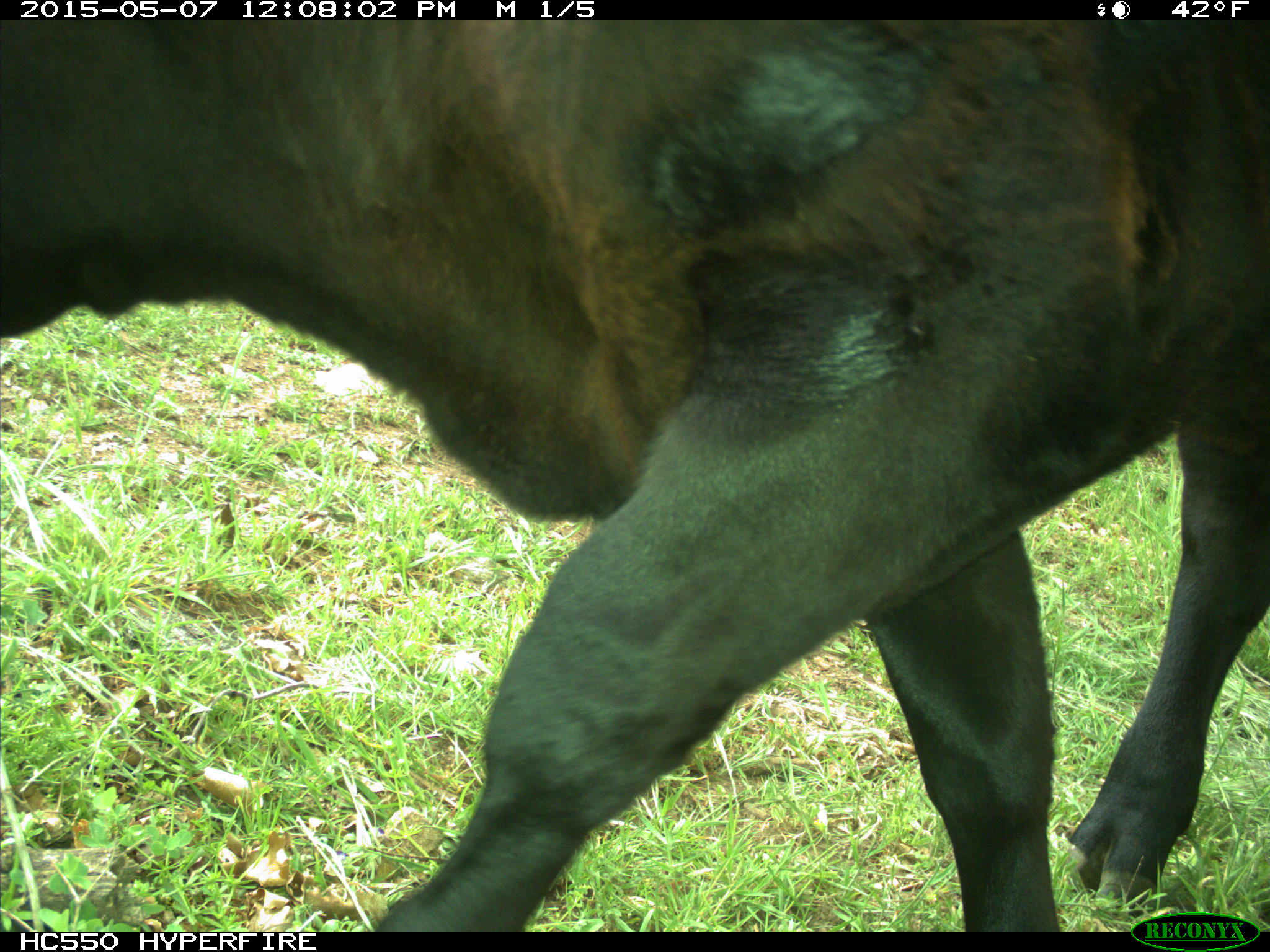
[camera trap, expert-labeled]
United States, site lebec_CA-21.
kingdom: Animalia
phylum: Chordata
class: Mammalia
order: Artiodactyla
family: Bovidae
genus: Bos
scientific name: Bos taurus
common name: domestic cow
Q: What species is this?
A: Bos taurus (domestic cow).